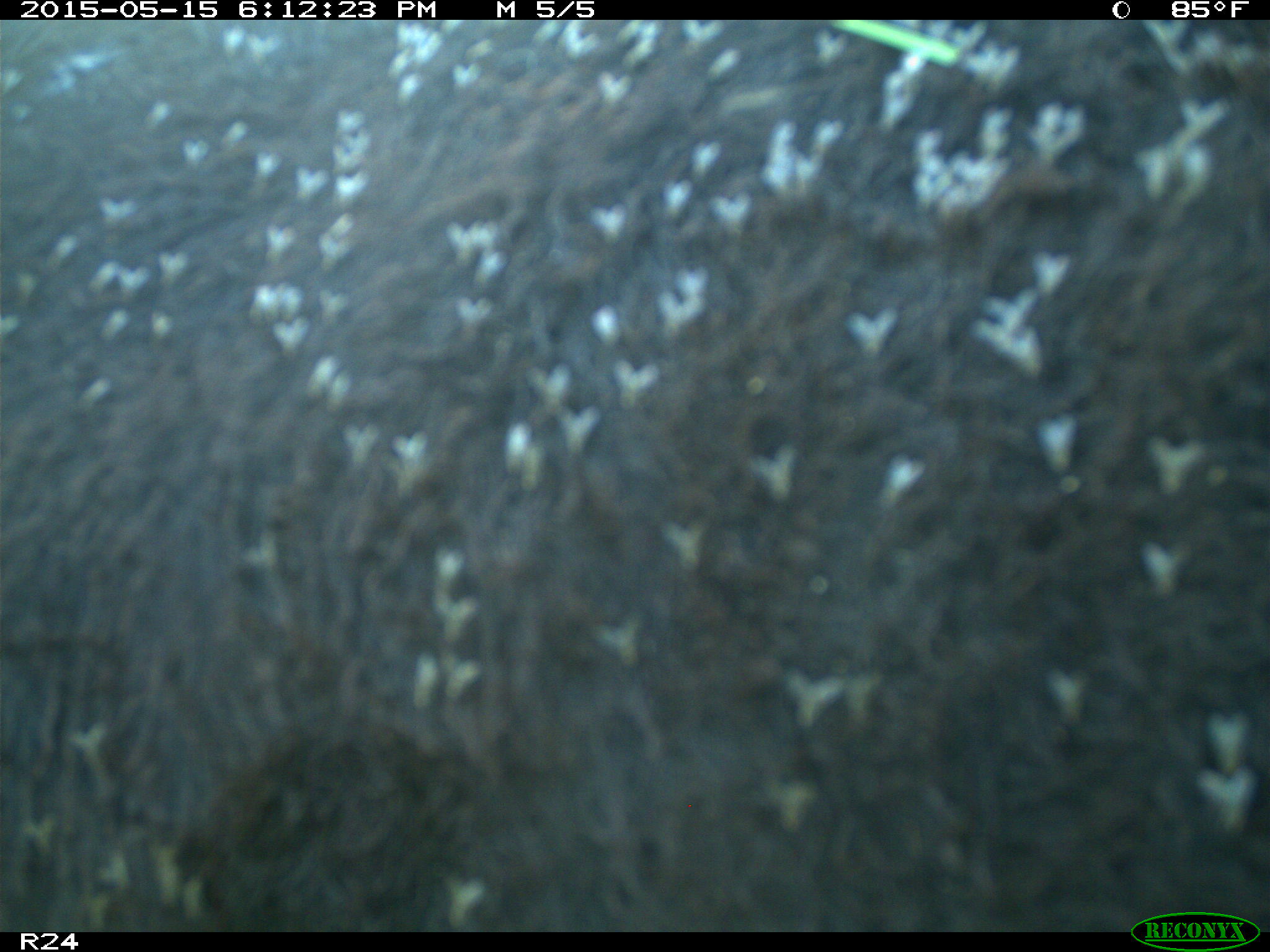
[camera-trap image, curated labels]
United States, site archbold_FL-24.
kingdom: Animalia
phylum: Chordata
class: Mammalia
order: Artiodactyla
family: Bovidae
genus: Bos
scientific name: Bos taurus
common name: domestic cow